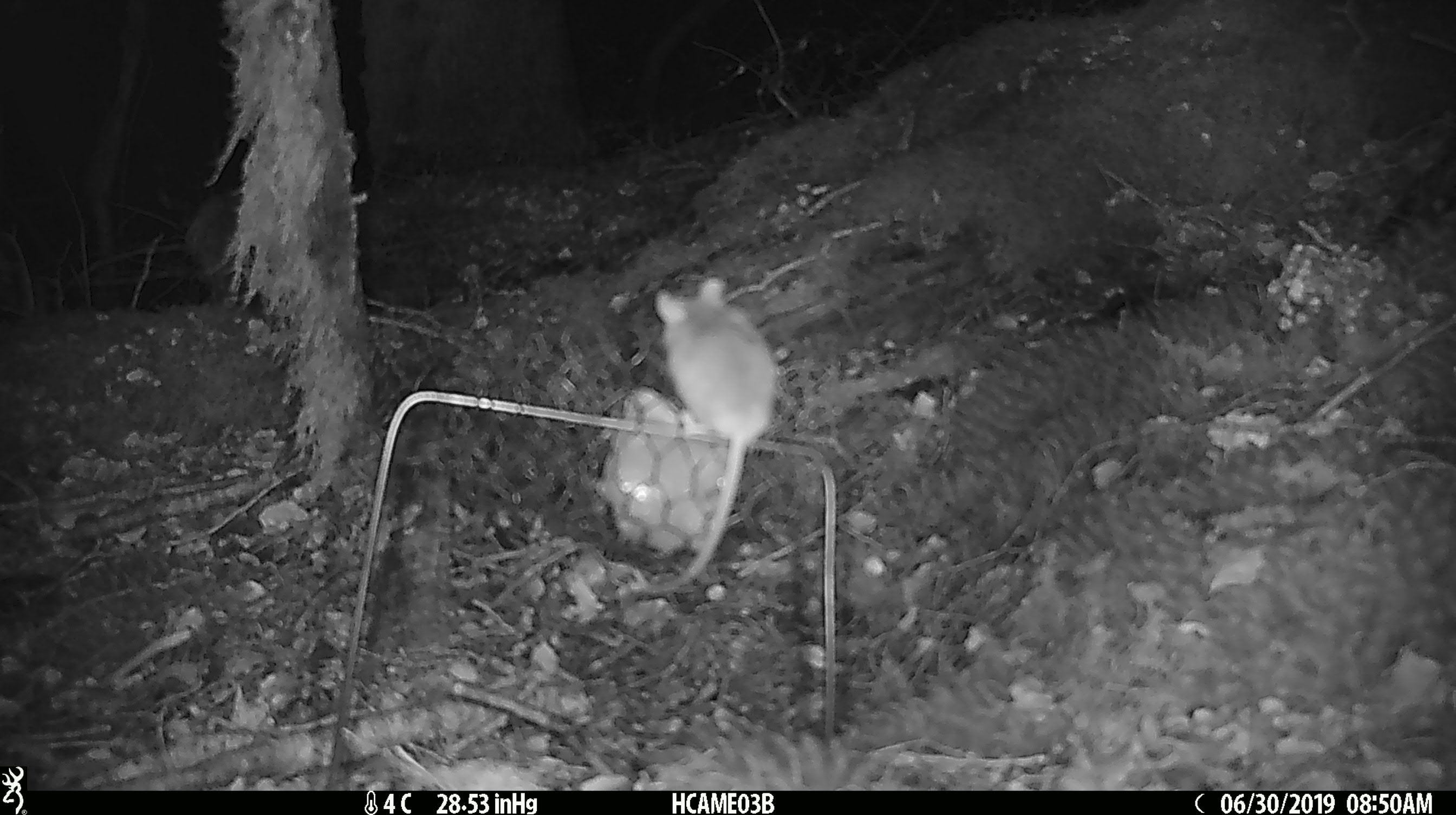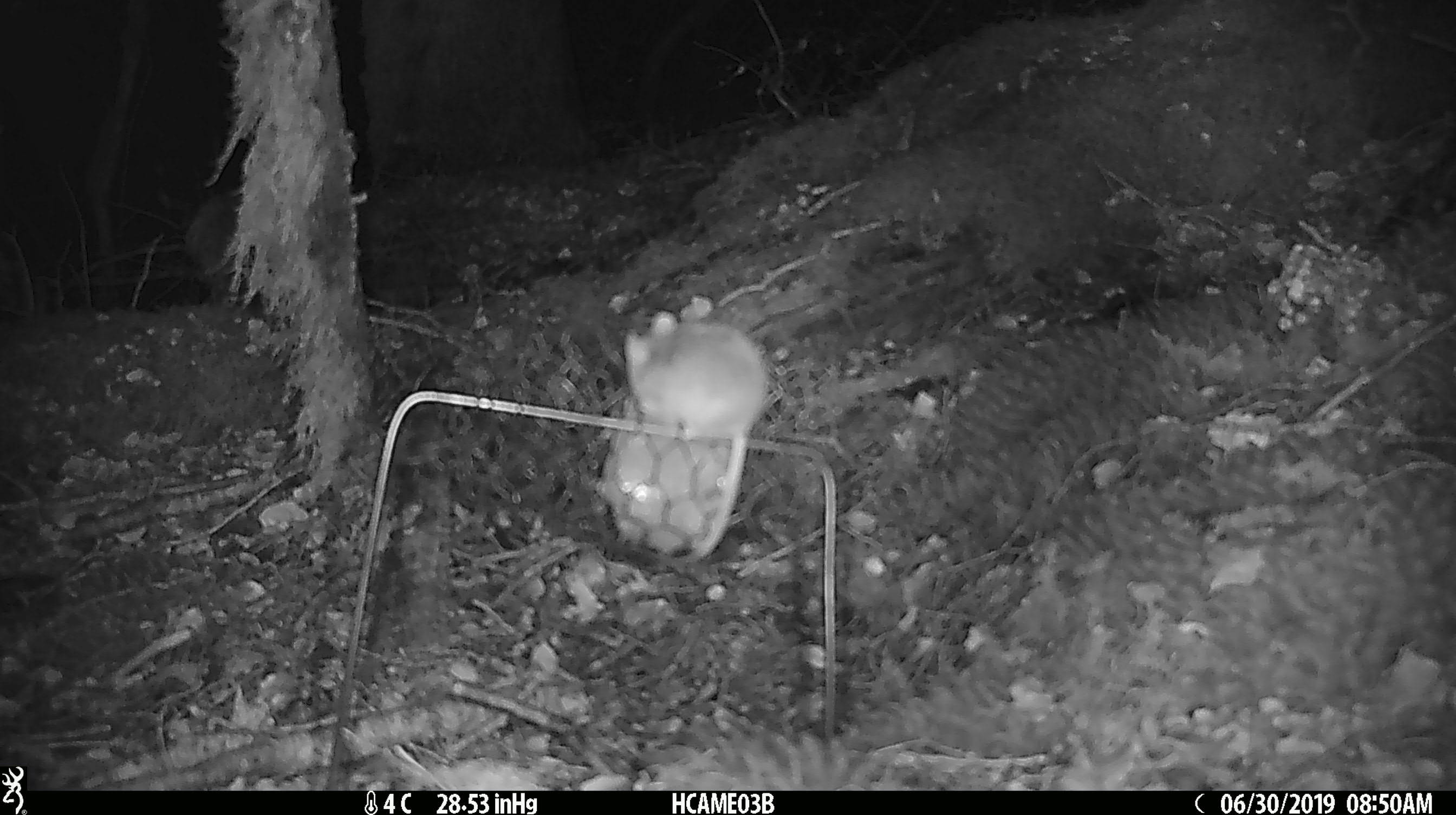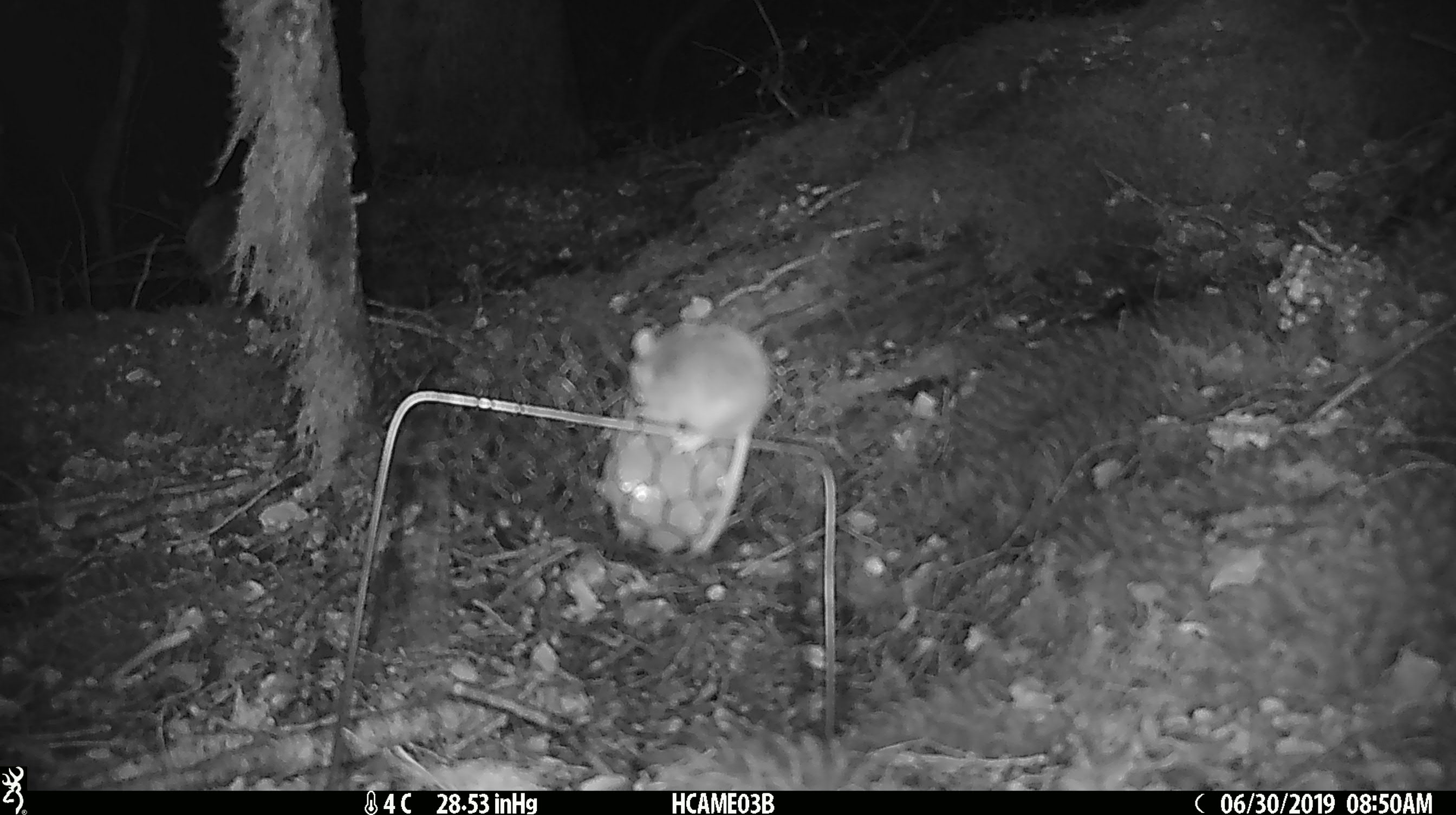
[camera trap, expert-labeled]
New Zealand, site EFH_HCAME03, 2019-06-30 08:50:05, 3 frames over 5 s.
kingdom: Animalia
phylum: Chordata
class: Mammalia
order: Rodentia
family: Muridae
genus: Mus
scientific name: Mus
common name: mouse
Mouse (Mus).